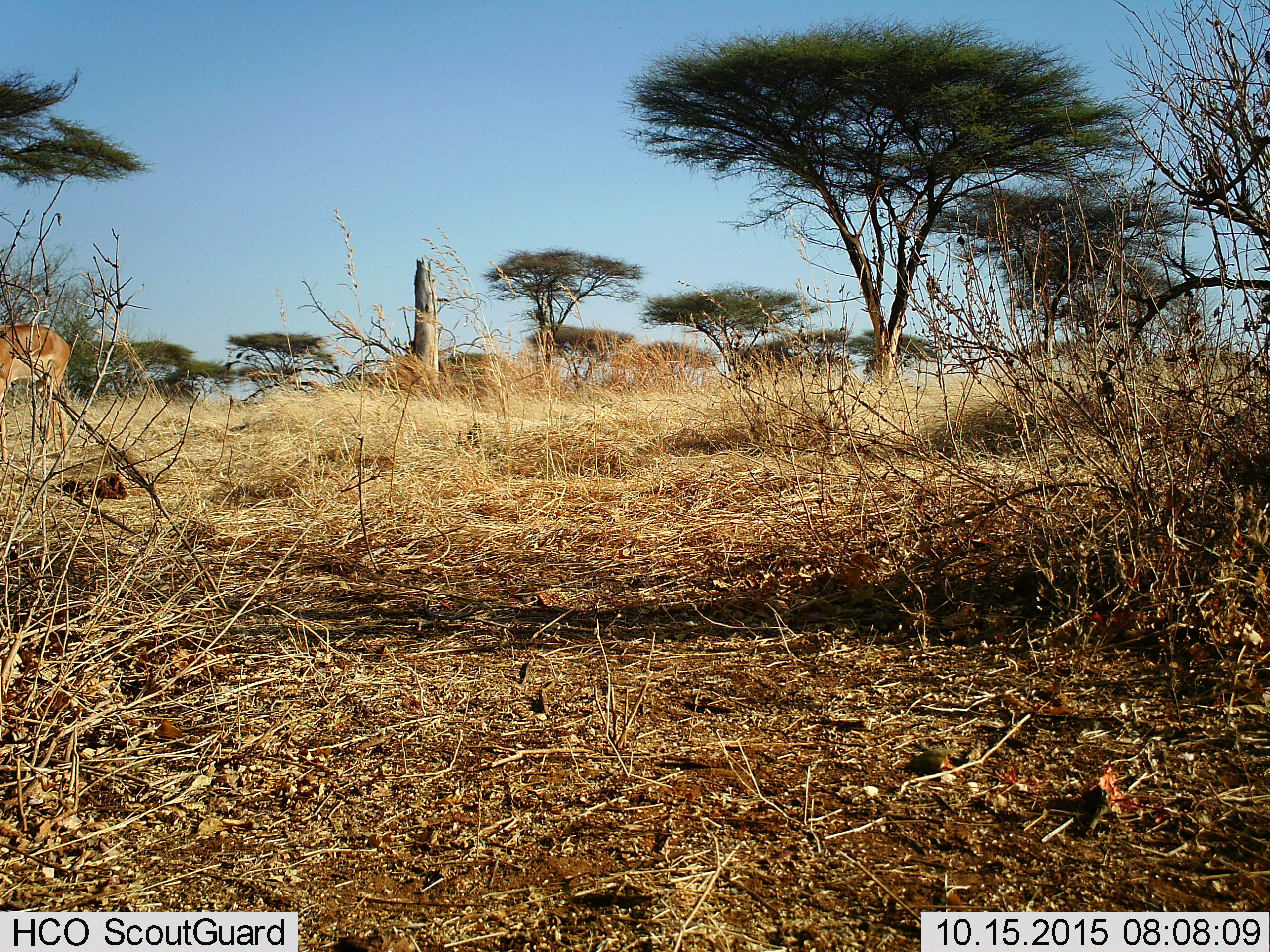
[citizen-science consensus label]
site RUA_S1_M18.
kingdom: Animalia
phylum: Chordata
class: Mammalia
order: Artiodactyla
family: Bovidae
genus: Aepyceros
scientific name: Aepyceros melampus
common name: impala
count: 1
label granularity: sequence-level